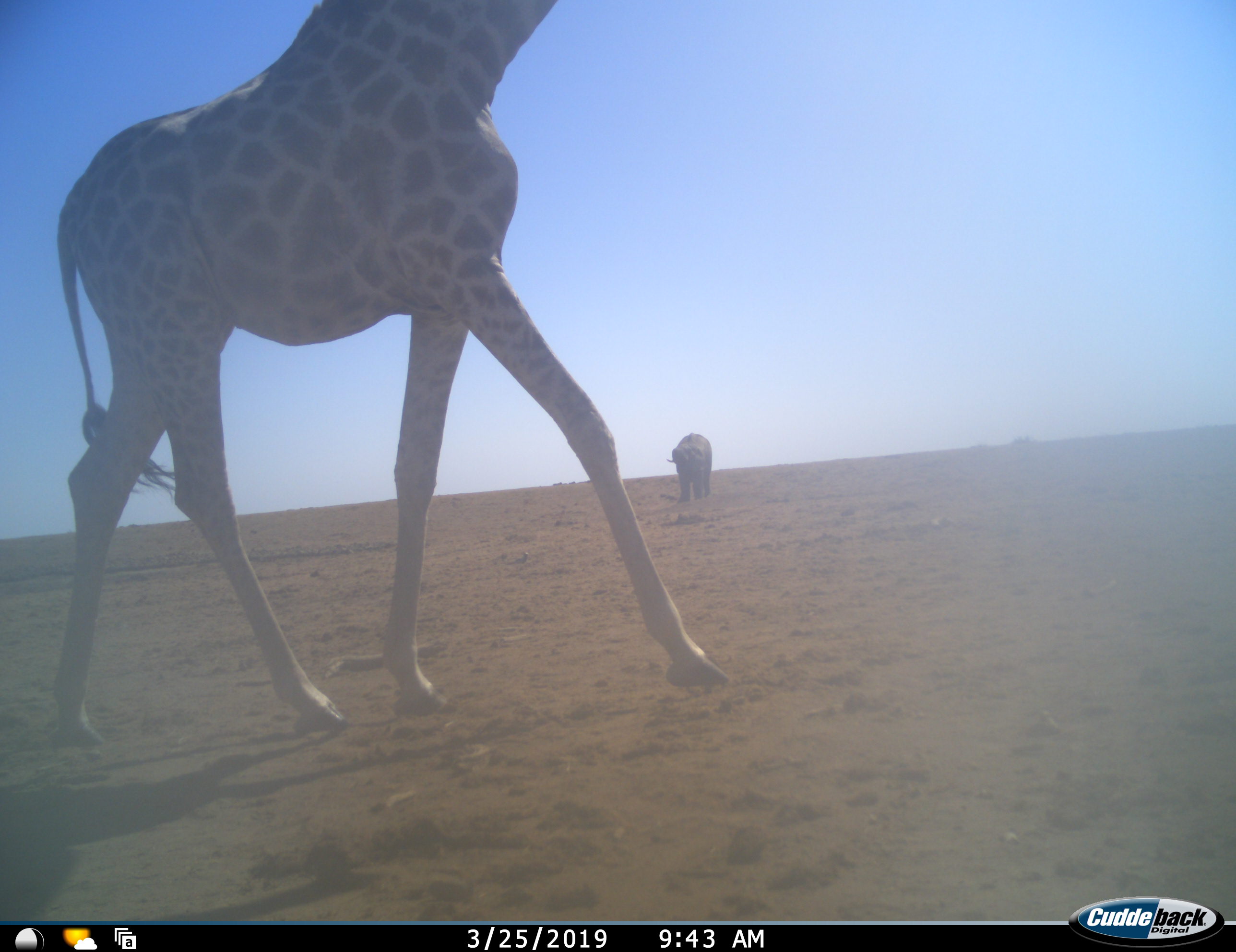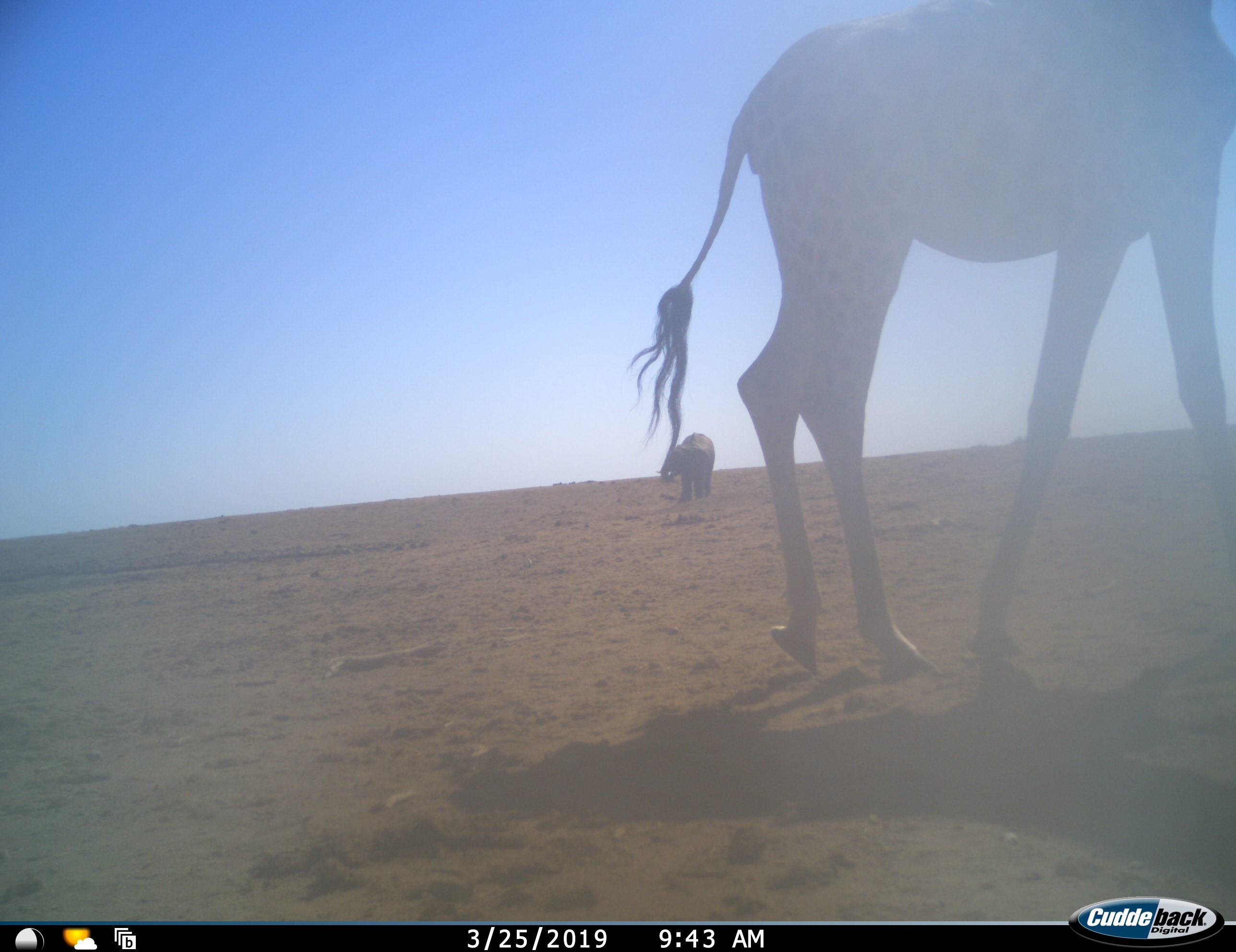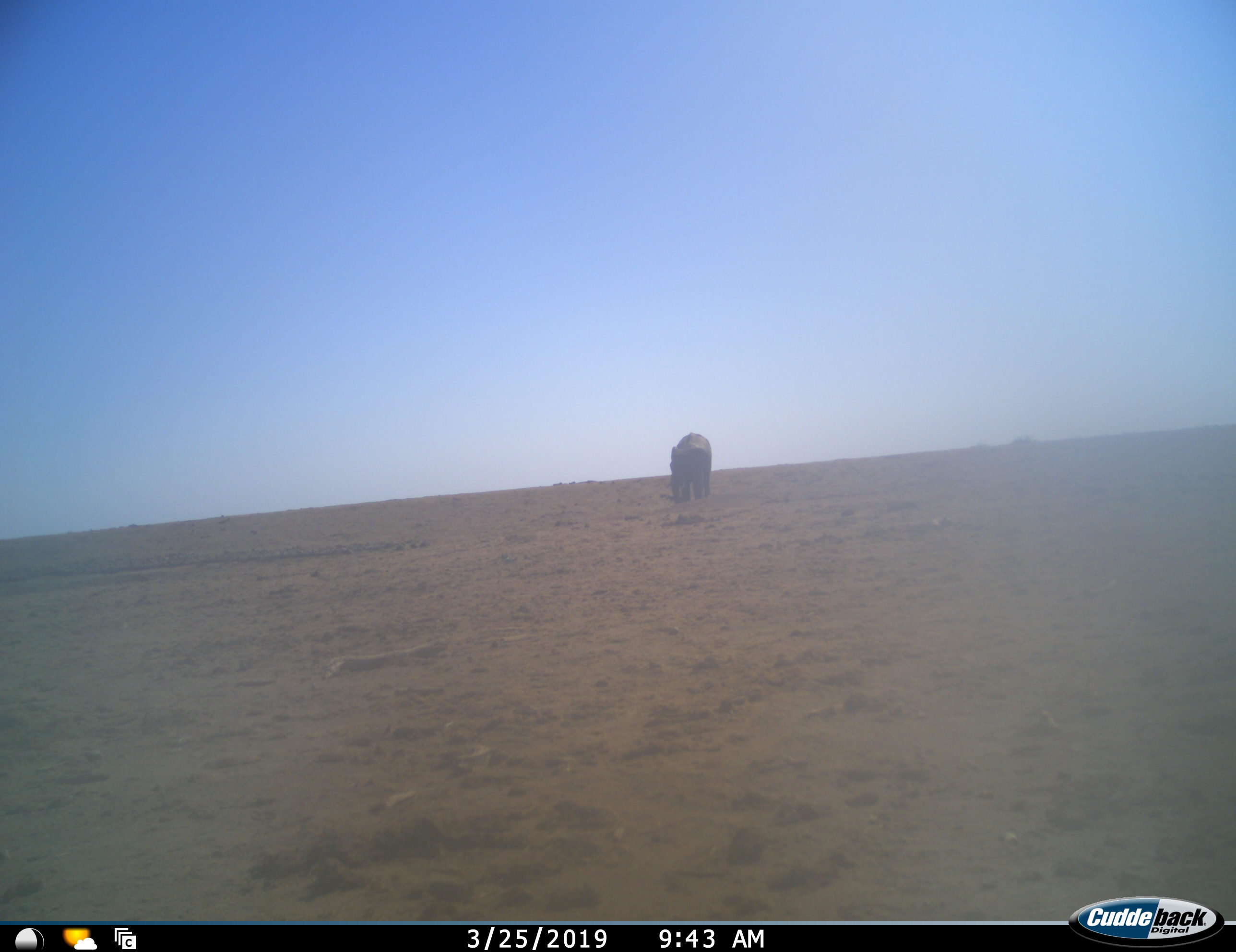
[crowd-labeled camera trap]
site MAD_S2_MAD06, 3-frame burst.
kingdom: Animalia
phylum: Chordata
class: Mammalia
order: Proboscidea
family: Elephantidae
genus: Loxodonta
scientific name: Loxodonta africana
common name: african bush elephant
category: elephant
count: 1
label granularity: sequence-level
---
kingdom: Animalia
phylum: Chordata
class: Mammalia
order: Artiodactyla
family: Giraffidae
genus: Giraffa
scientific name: Giraffa camelopardalis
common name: giraffe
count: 1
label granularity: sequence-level